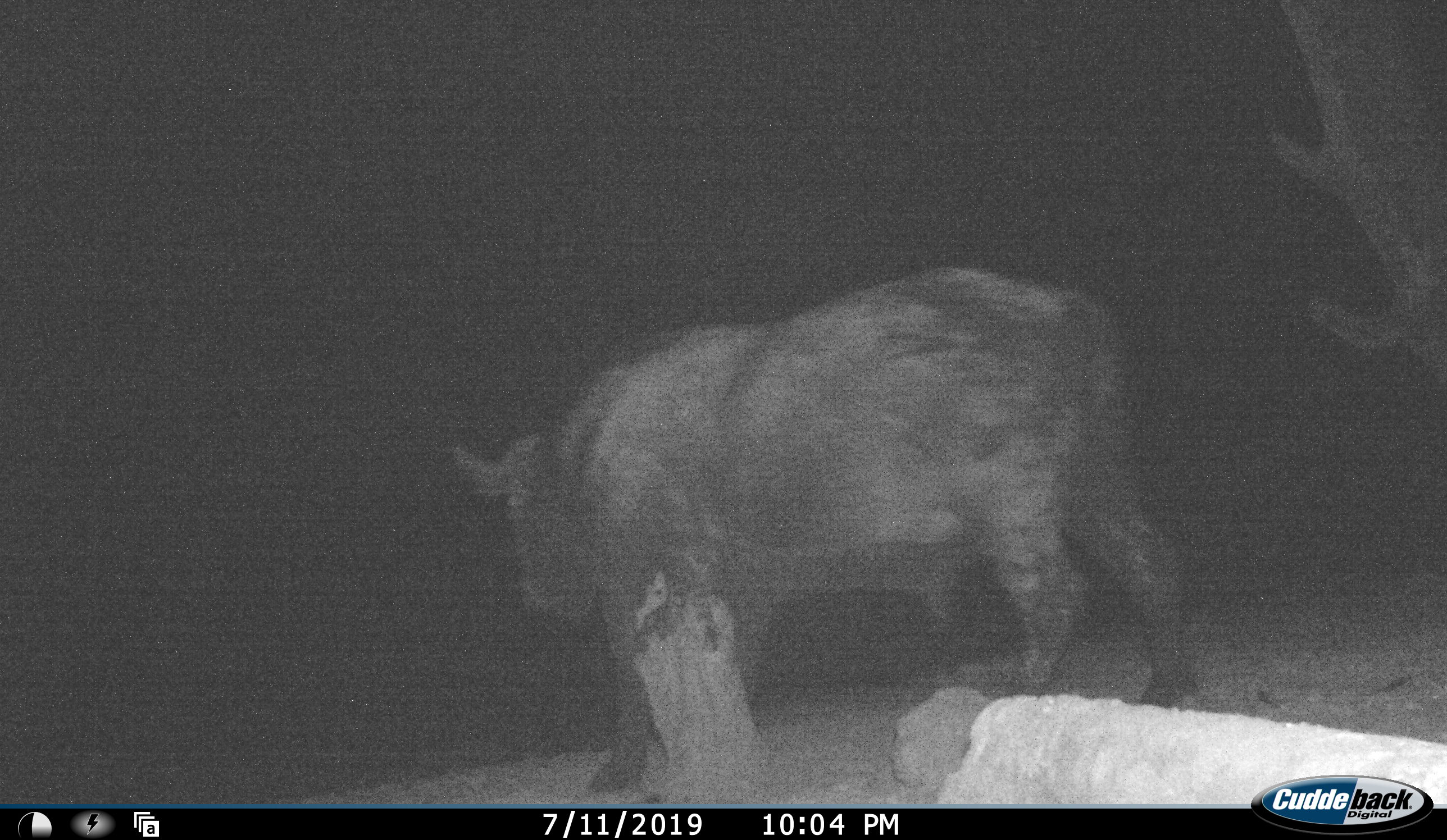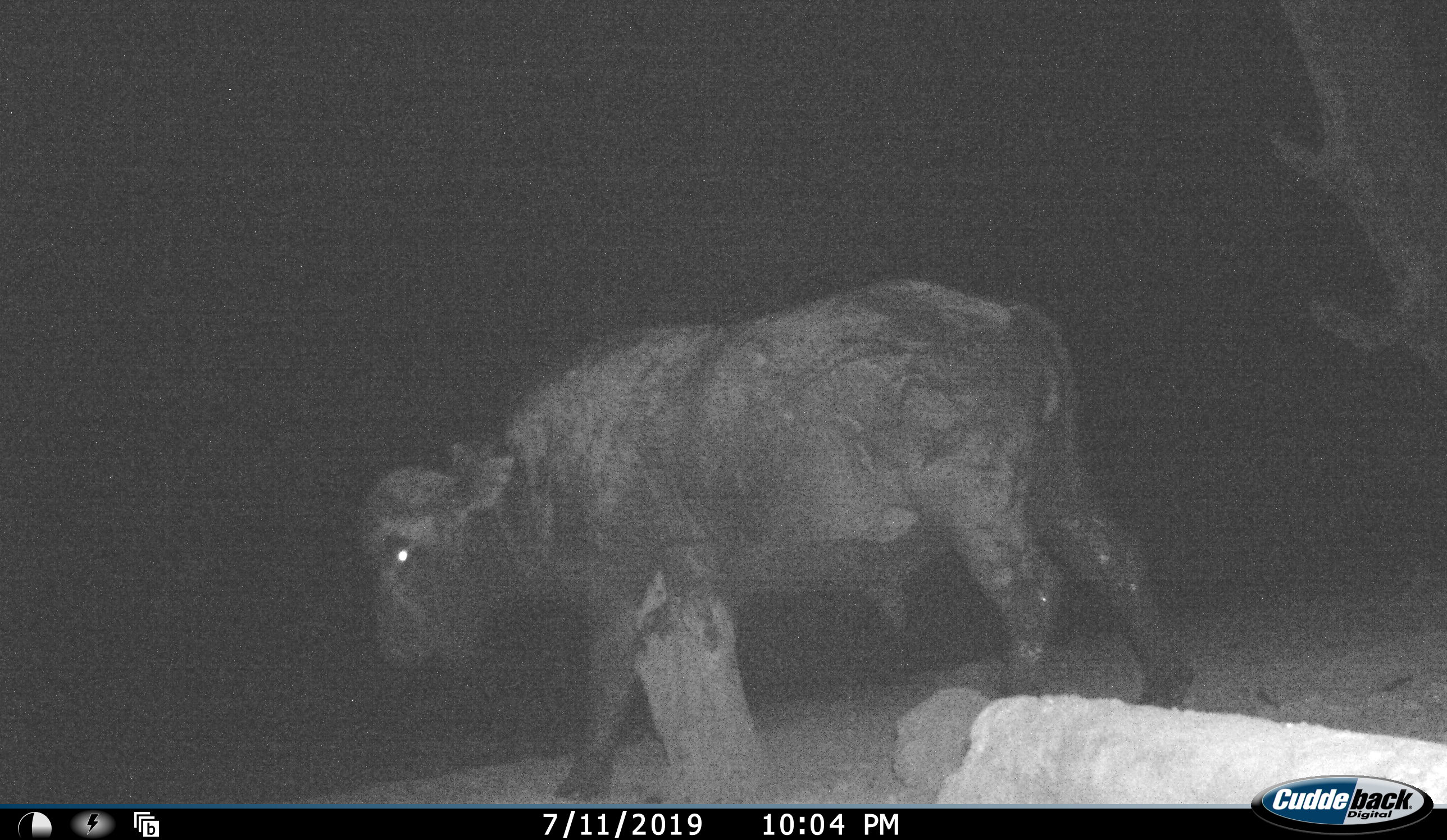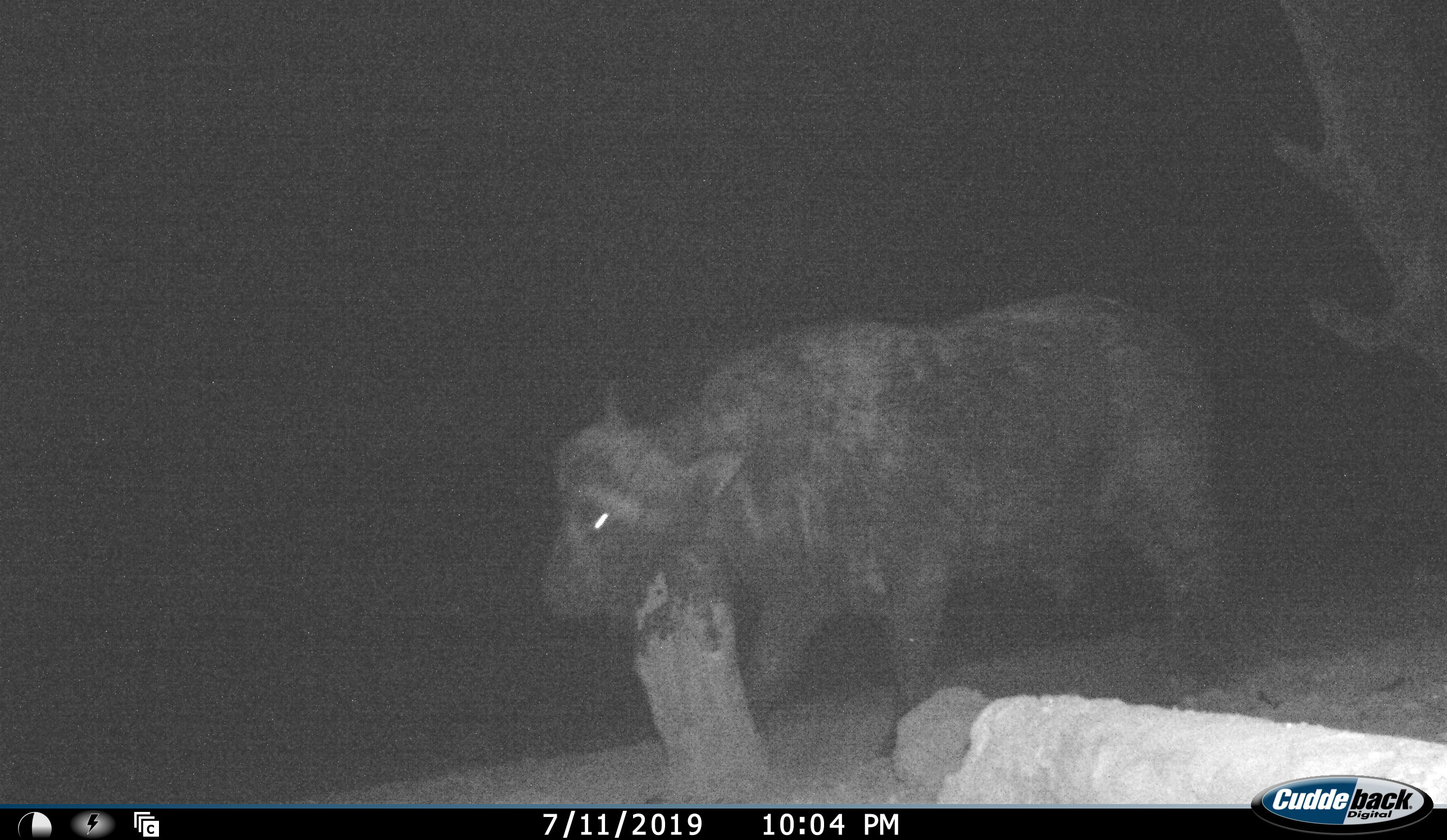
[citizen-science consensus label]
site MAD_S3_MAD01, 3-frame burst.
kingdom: Animalia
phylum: Chordata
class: Mammalia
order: Artiodactyla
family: Bovidae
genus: Syncerus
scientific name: Syncerus caffer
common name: african buffalo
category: buffalo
Buffalo (african buffalo) (Syncerus caffer), count 1. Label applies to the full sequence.